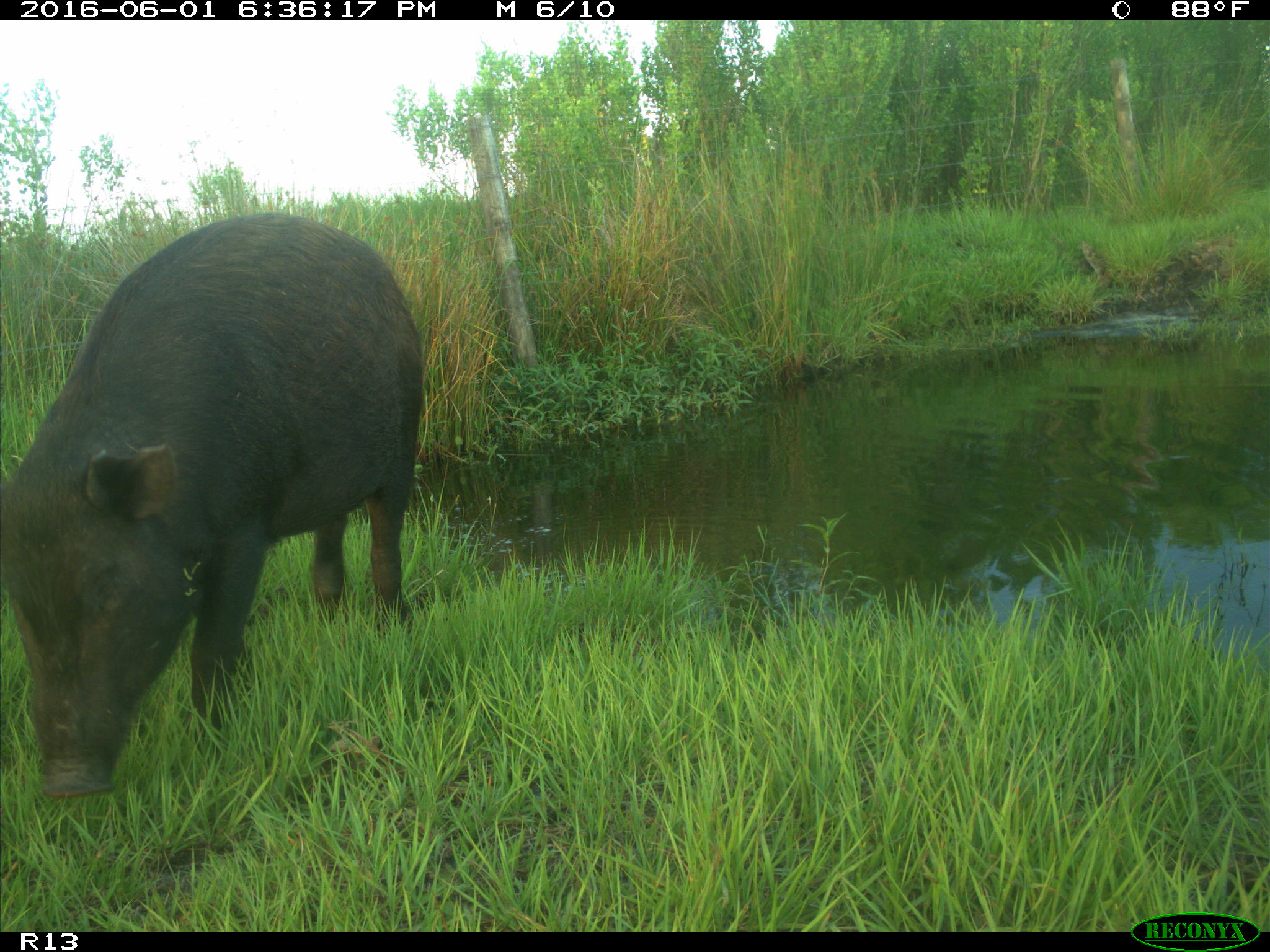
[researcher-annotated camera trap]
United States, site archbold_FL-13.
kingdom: Animalia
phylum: Chordata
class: Mammalia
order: Artiodactyla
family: Suidae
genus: Sus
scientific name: Sus scrofa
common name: wild boar